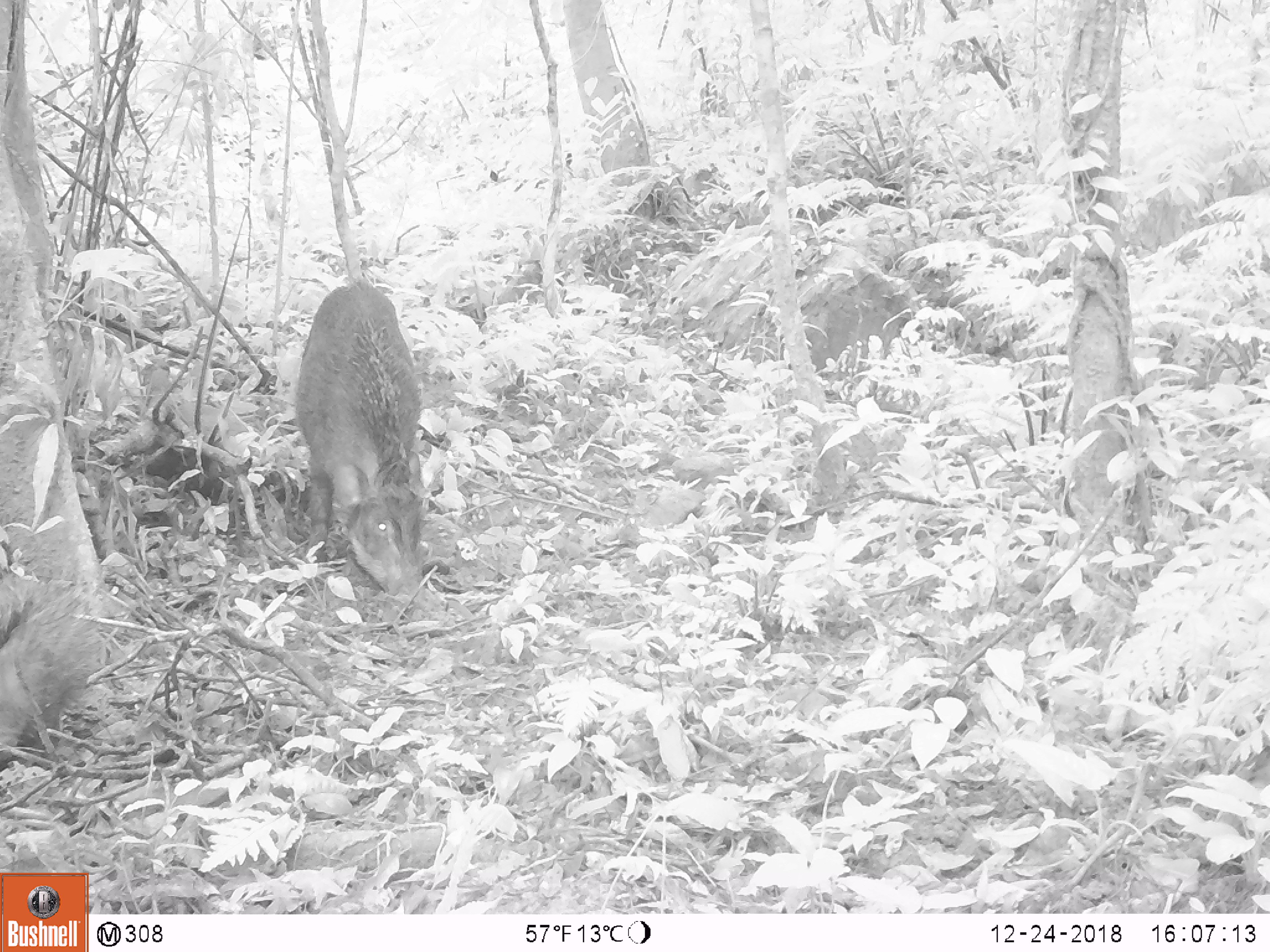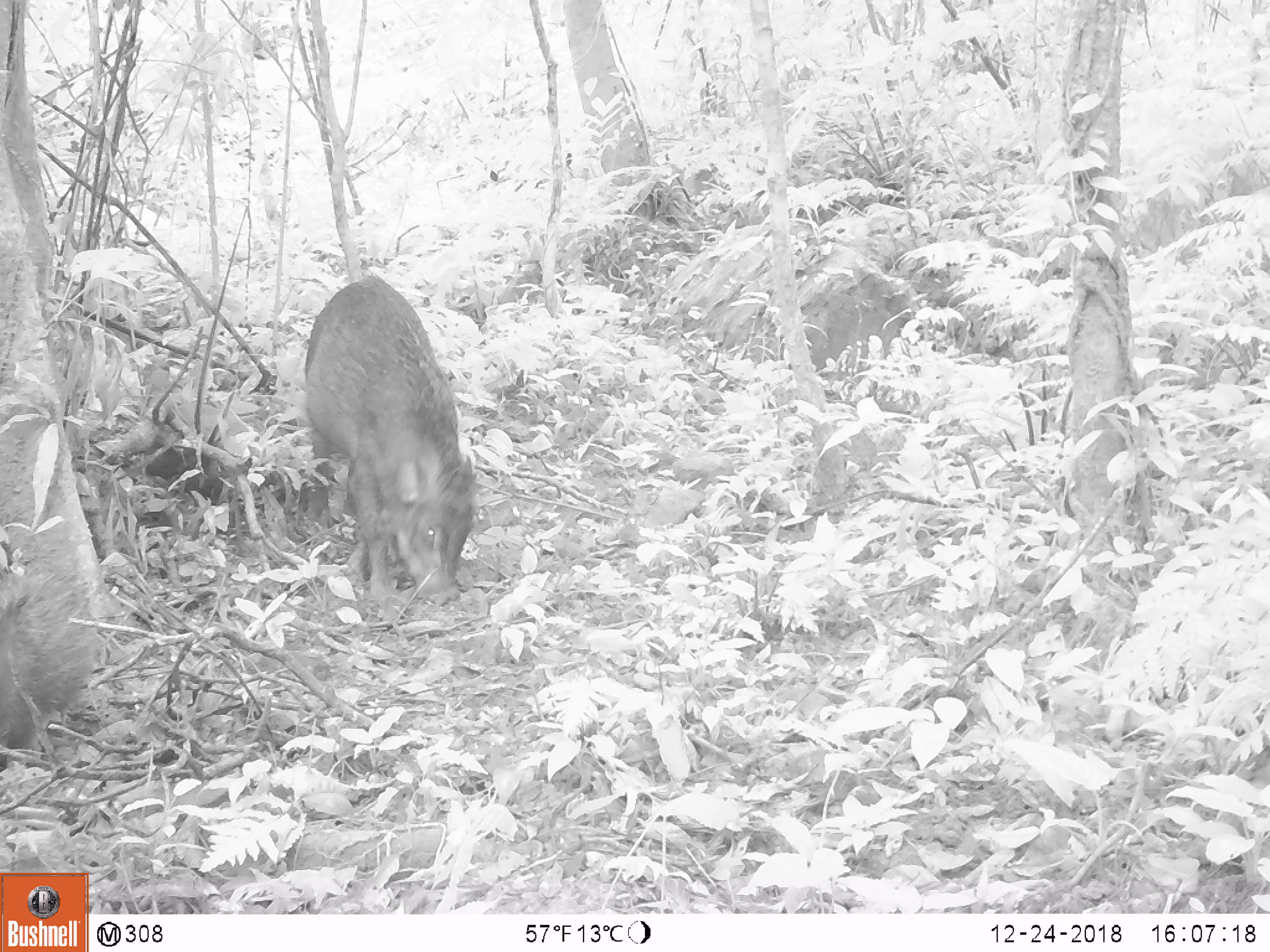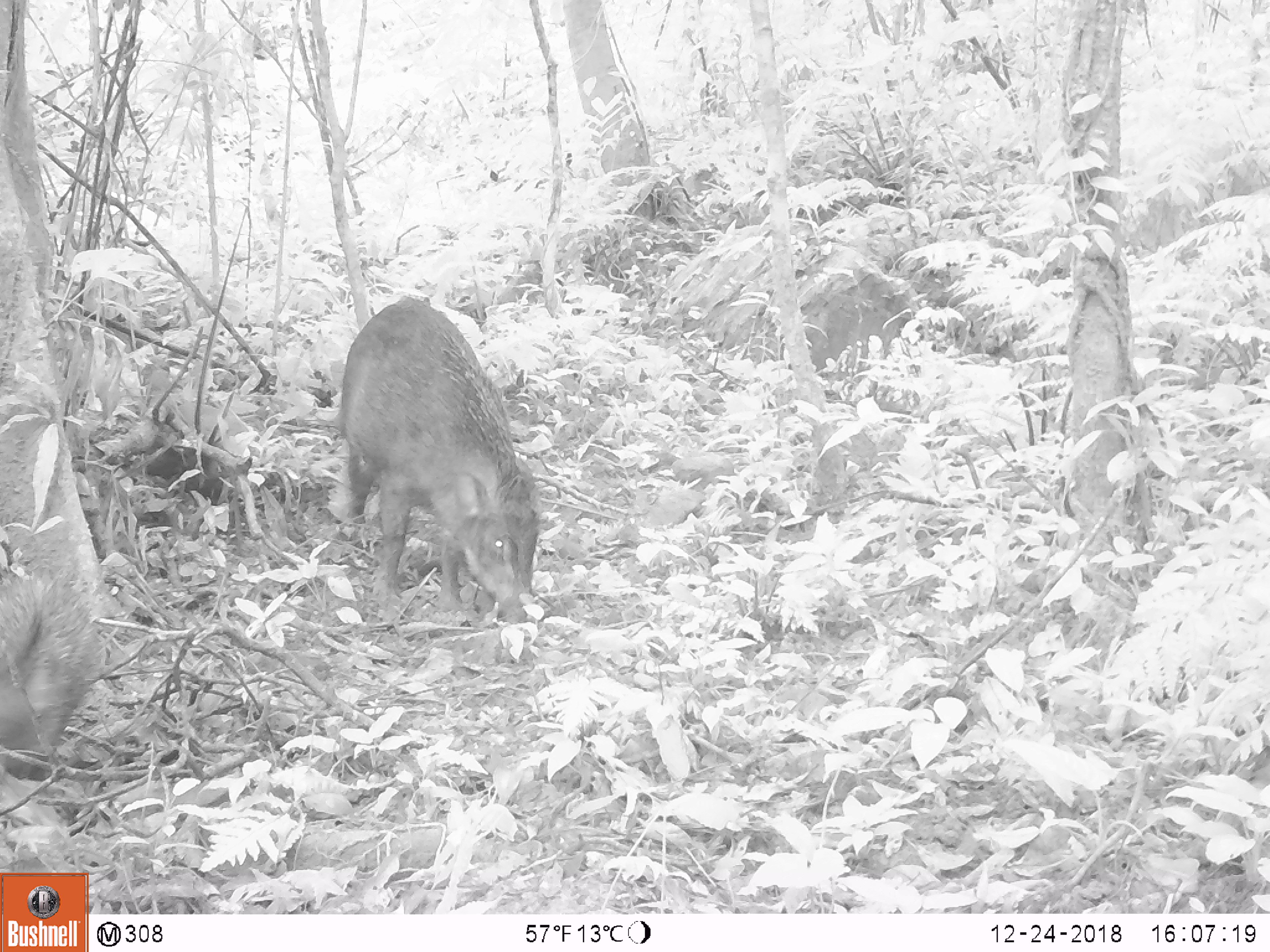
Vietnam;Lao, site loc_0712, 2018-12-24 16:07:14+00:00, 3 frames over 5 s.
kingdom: Animalia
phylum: Chordata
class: Mammalia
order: Artiodactyla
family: Suidae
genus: Sus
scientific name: Sus scrofa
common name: eurasian wild pig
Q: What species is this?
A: Eurasian wild pig (Sus scrofa).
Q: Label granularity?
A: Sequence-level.